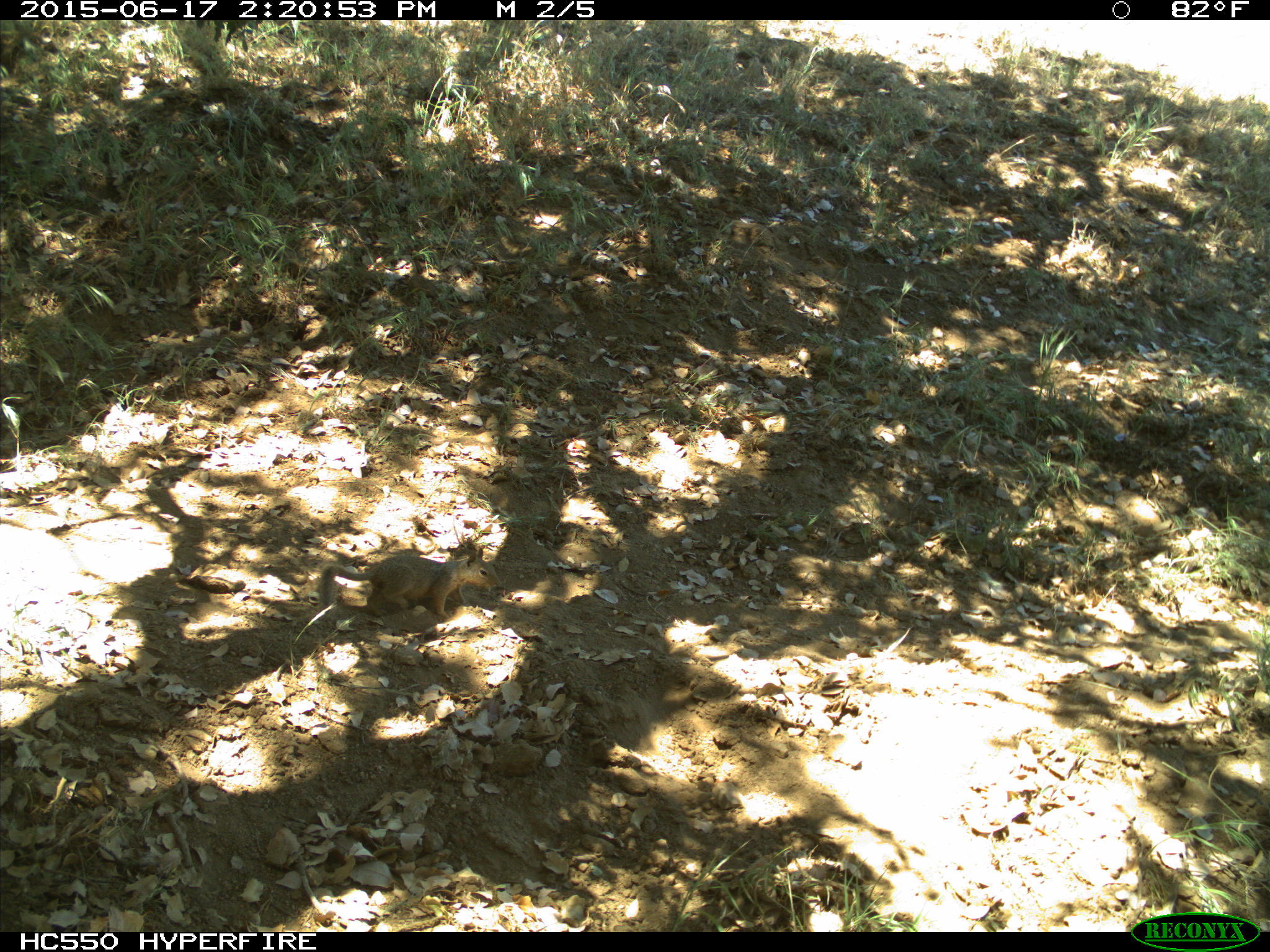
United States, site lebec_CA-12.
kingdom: Animalia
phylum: Chordata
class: Mammalia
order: Rodentia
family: Sciuridae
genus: Otospermophilus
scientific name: Otospermophilus beecheyi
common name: california ground squirrel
Otospermophilus beecheyi (california ground squirrel).